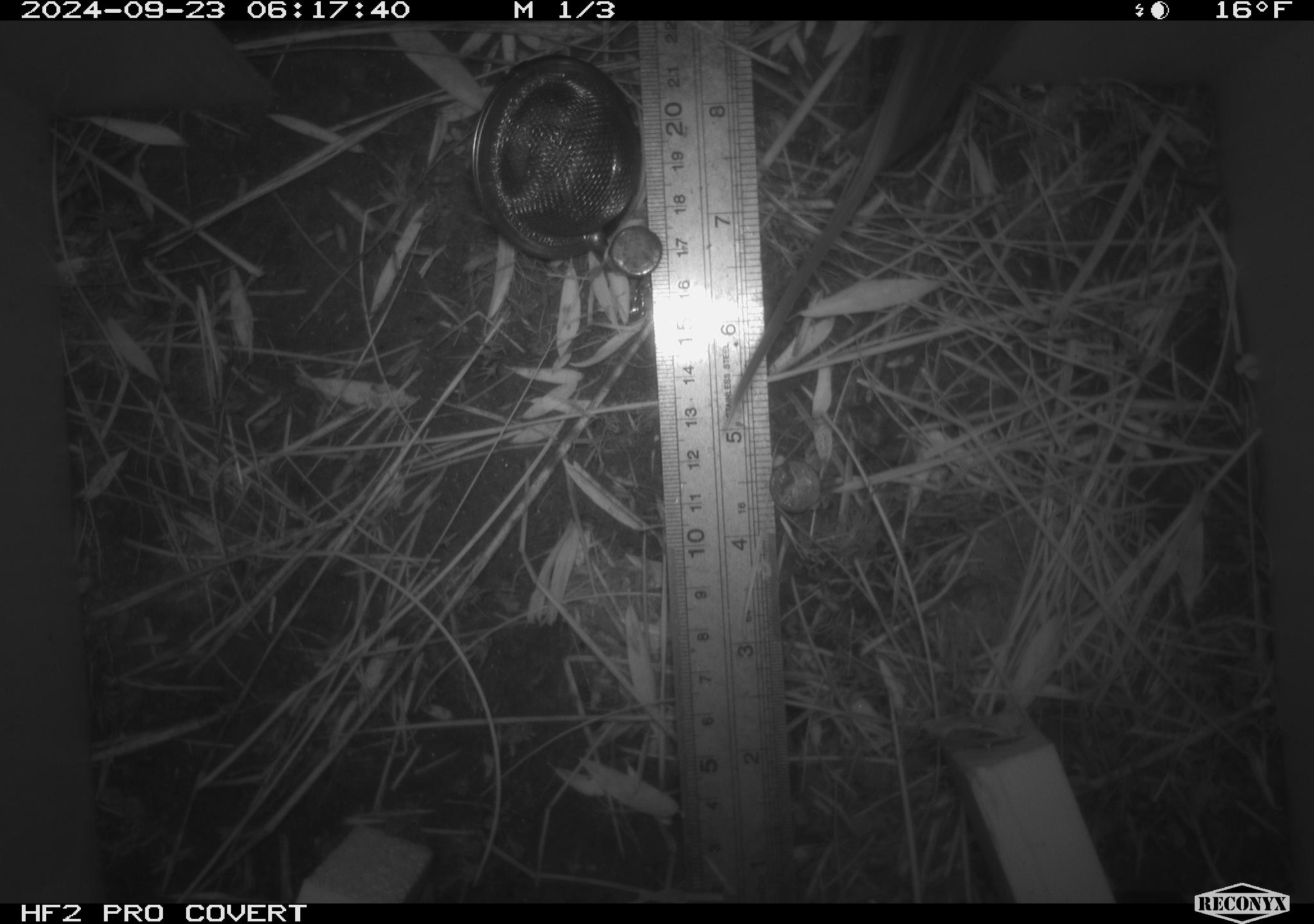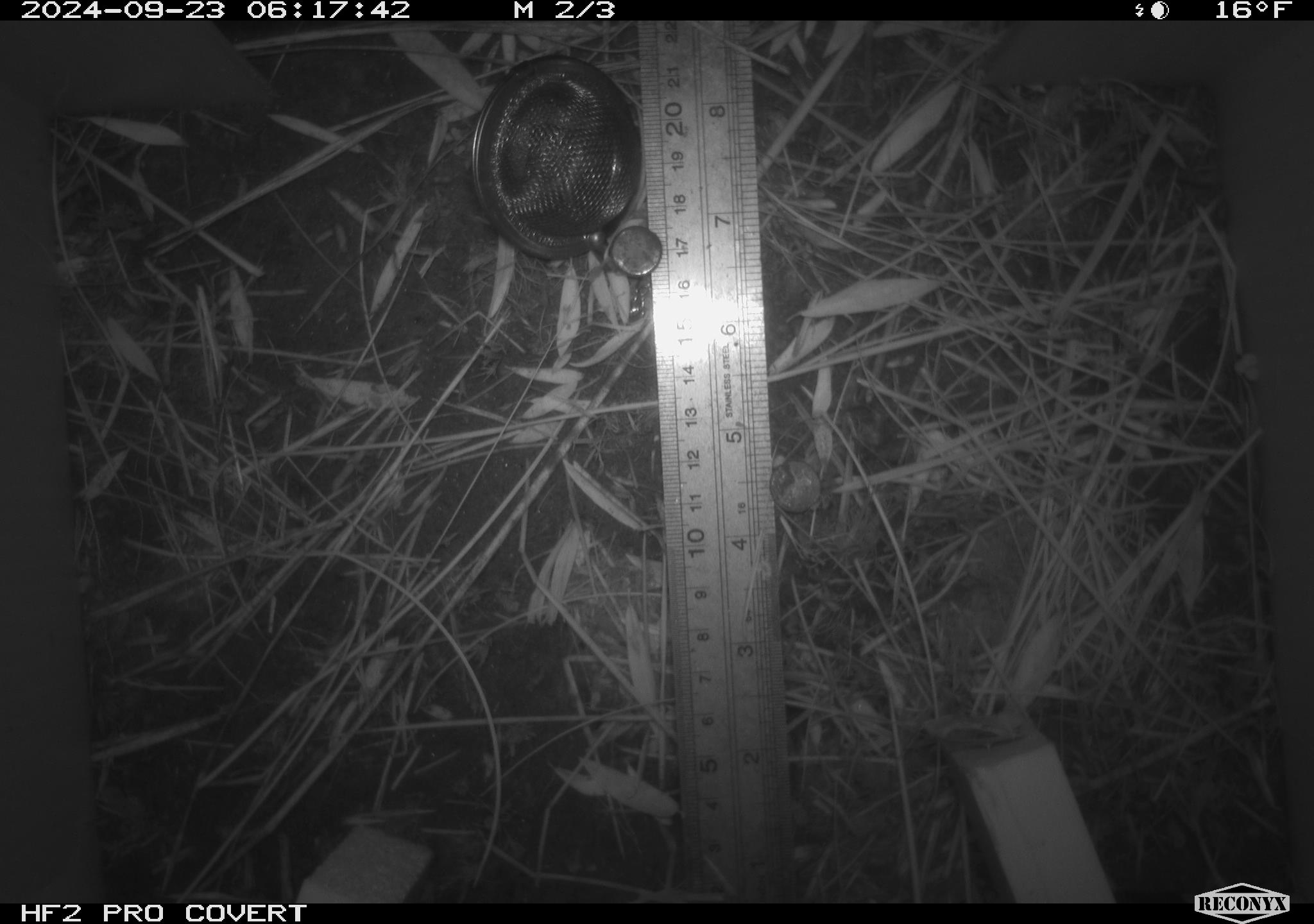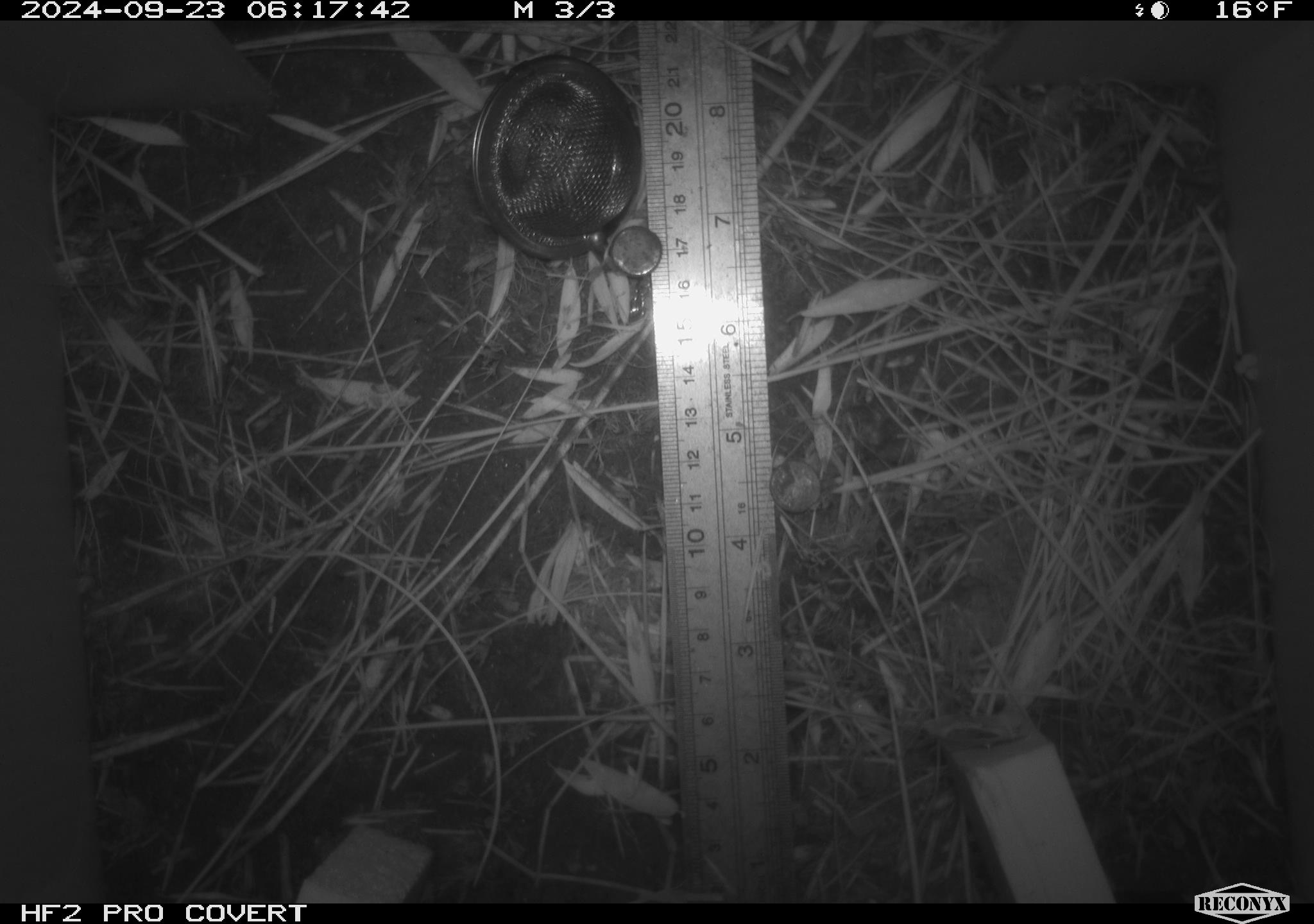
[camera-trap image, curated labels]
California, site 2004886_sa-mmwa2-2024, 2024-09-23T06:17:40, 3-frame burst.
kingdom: Animalia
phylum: Chordata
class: Mammalia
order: Rodentia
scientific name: Rodentia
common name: mouse species